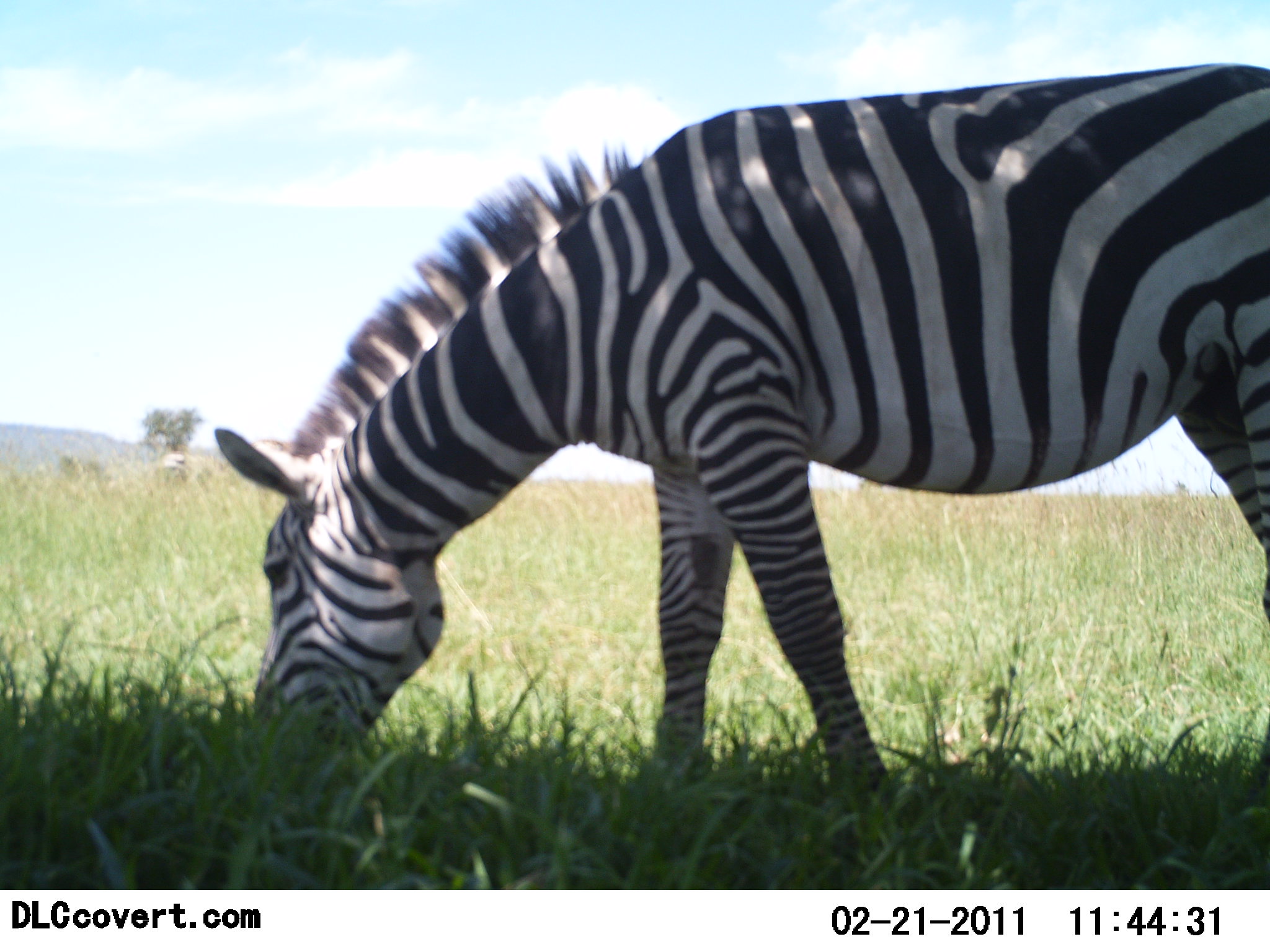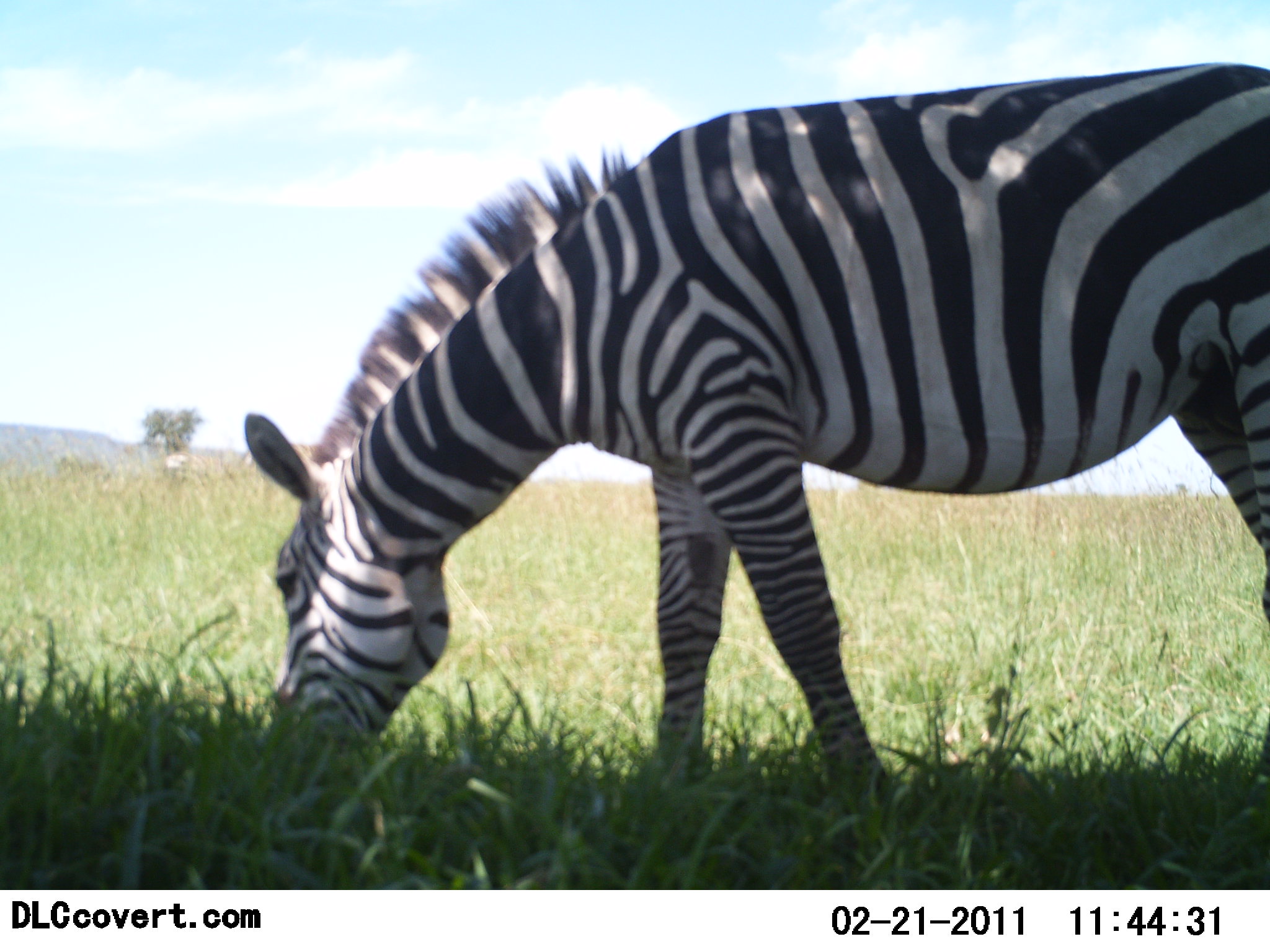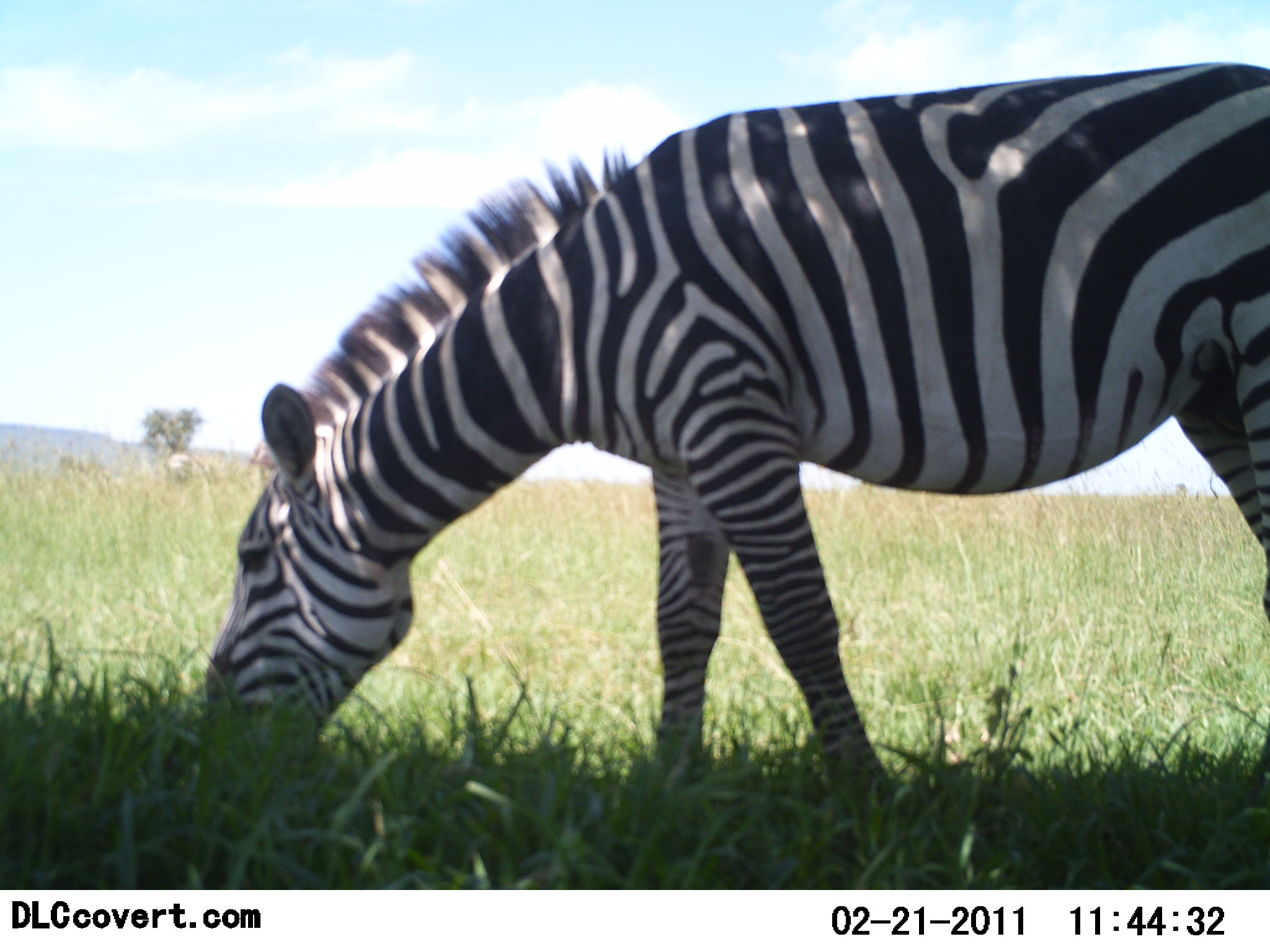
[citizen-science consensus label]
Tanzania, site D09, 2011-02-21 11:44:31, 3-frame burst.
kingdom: Animalia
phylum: Chordata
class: Mammalia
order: Perissodactyla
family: Equidae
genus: Equus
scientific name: Equus quagga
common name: plains zebra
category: zebra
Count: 1.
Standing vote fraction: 18%.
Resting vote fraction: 0%.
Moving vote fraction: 0%.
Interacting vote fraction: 0%.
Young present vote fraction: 0%.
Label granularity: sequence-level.